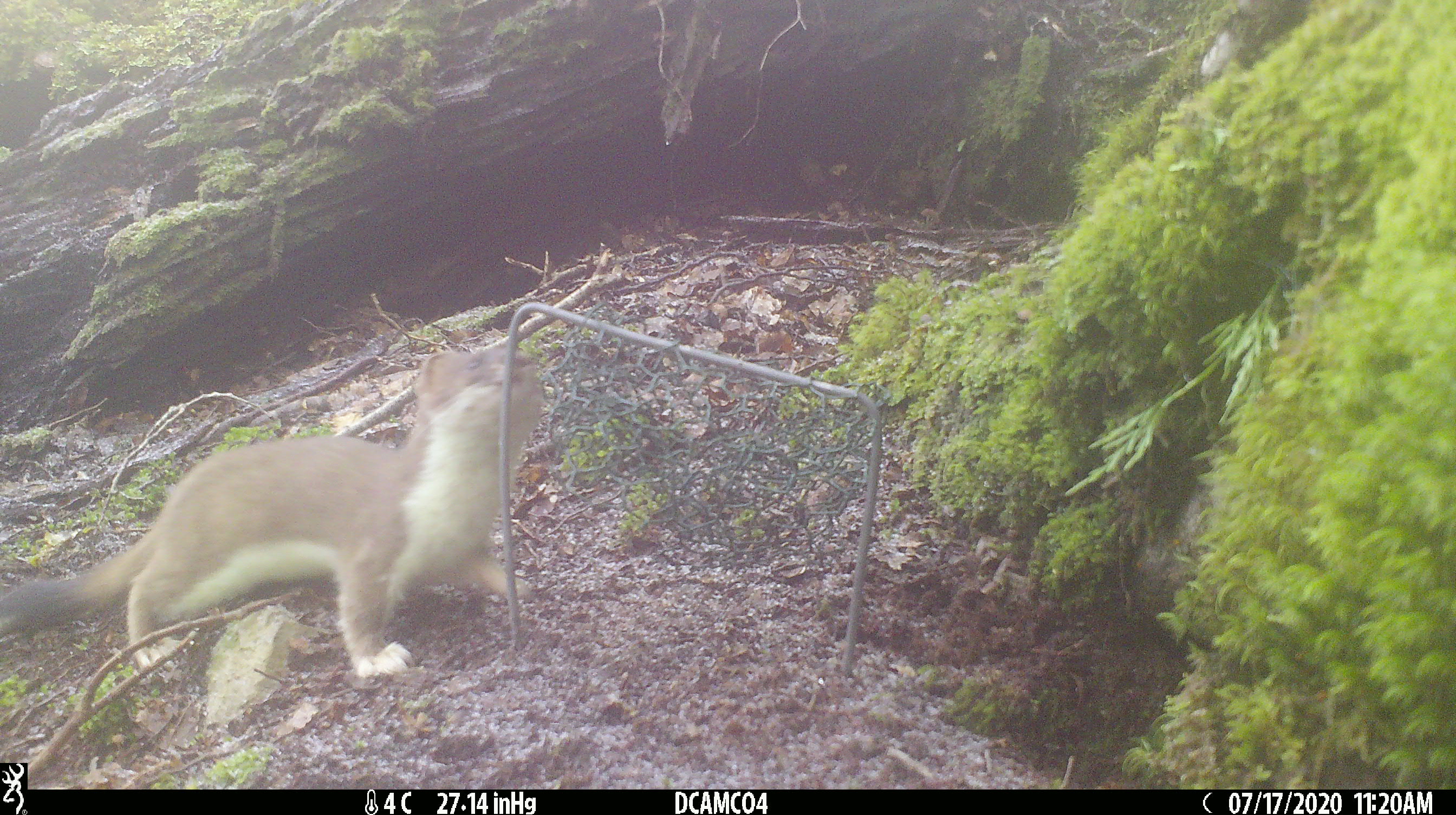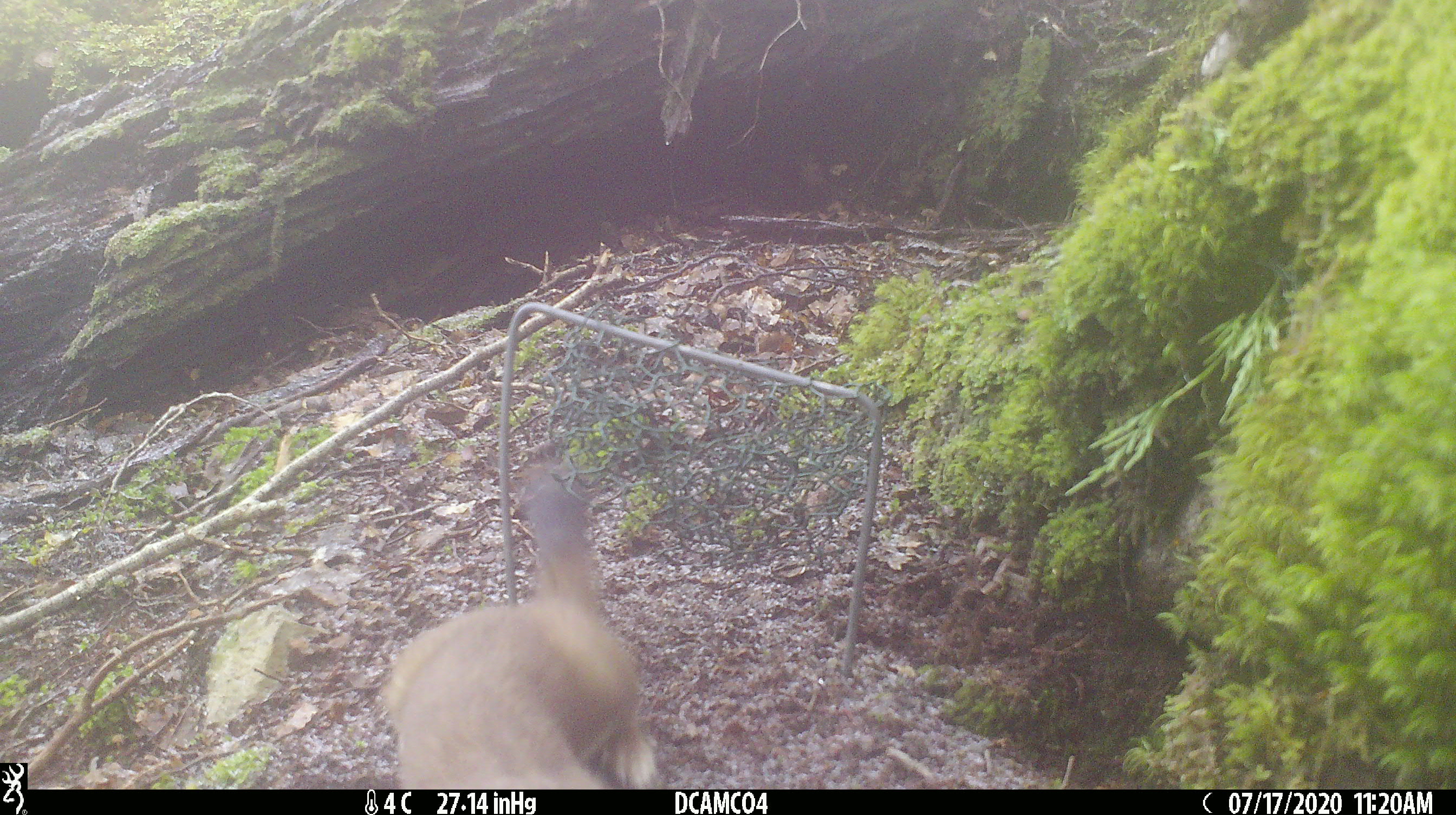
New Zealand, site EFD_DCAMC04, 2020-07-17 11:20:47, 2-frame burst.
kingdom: Animalia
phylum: Chordata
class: Mammalia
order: Carnivora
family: Mustelidae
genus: Mustela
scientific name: Mustela erminea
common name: stoat